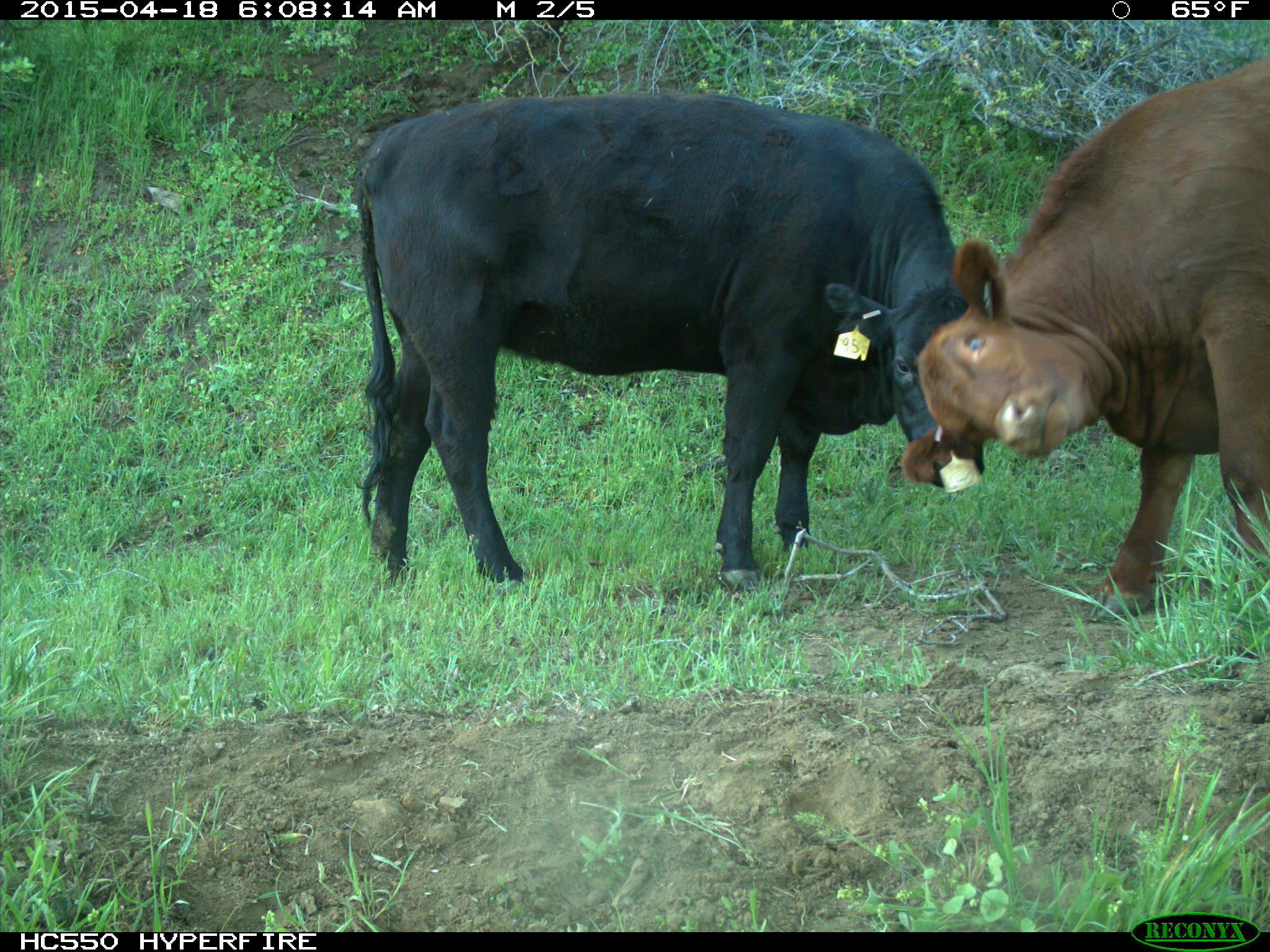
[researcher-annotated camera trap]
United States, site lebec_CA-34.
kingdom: Animalia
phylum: Chordata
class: Mammalia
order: Artiodactyla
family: Bovidae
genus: Bos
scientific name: Bos taurus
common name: domestic cow